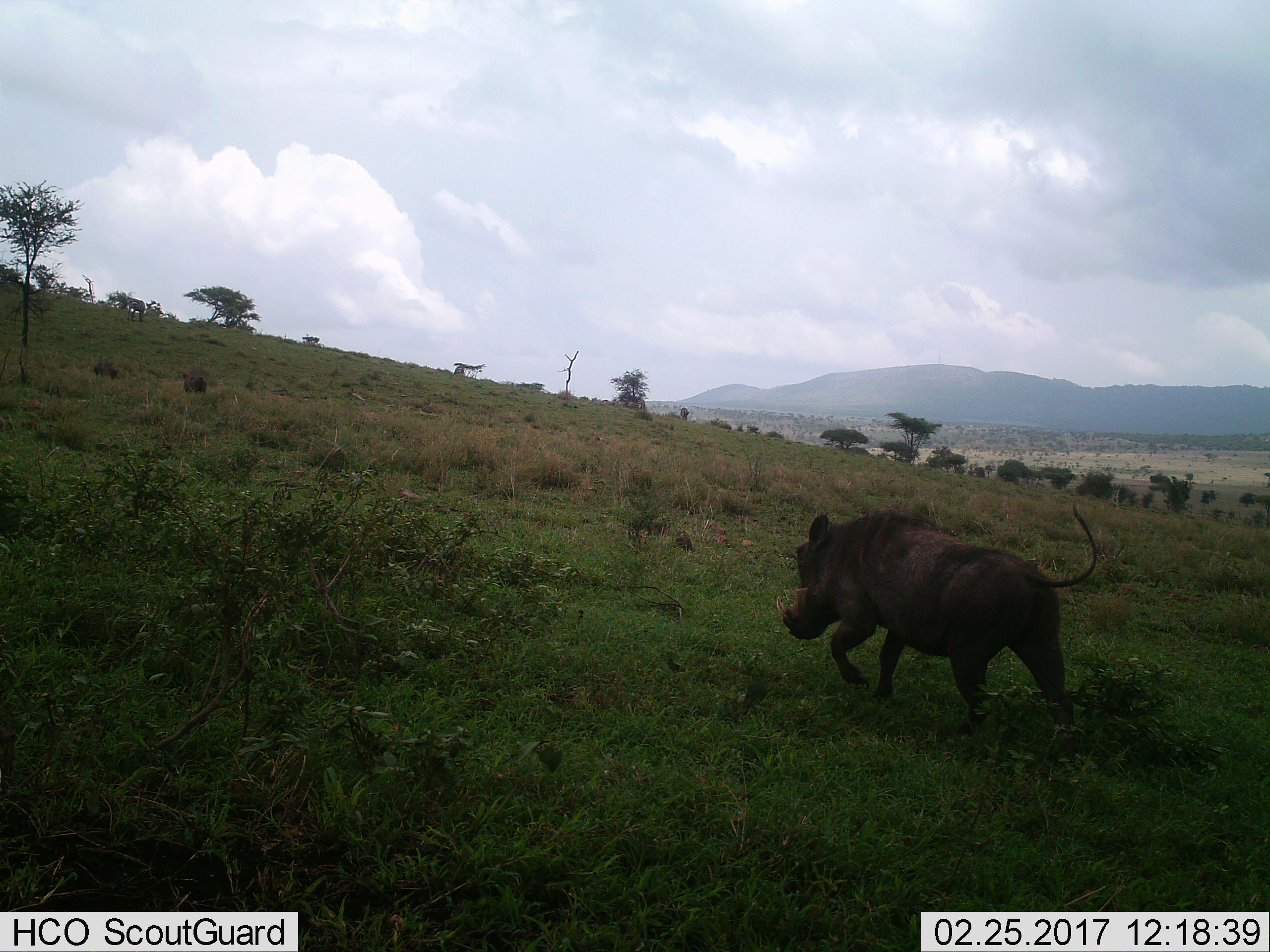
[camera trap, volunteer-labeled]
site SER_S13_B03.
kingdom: Animalia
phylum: Chordata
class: Mammalia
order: Artiodactyla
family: Suidae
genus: Phacochoerus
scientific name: Phacochoerus africanus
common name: warthog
Warthog (Phacochoerus africanus), count 1. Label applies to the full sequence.